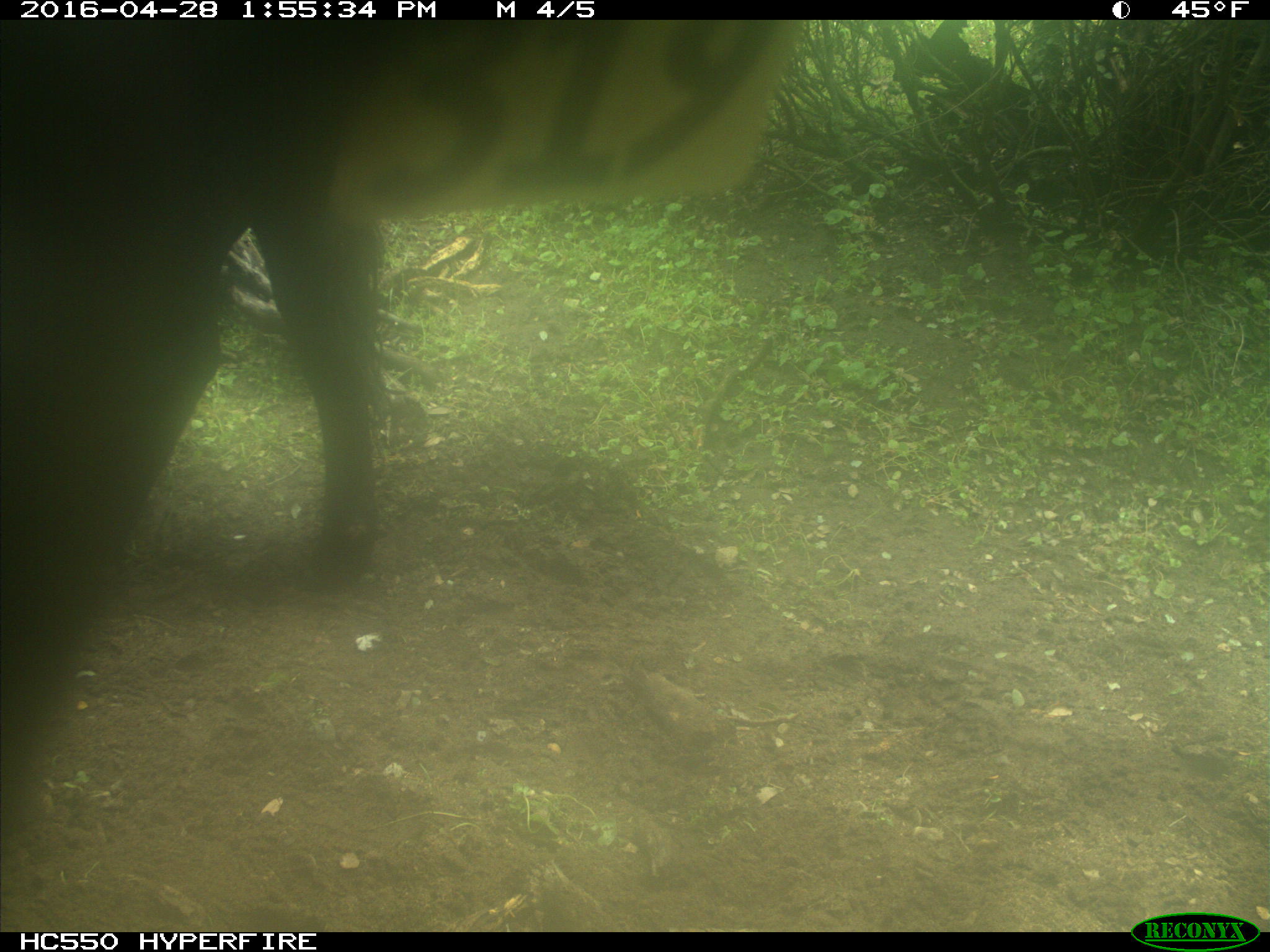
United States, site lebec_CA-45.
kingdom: Animalia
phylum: Chordata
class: Mammalia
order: Artiodactyla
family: Bovidae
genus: Bos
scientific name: Bos taurus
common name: domestic cow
Bos taurus (domestic cow).